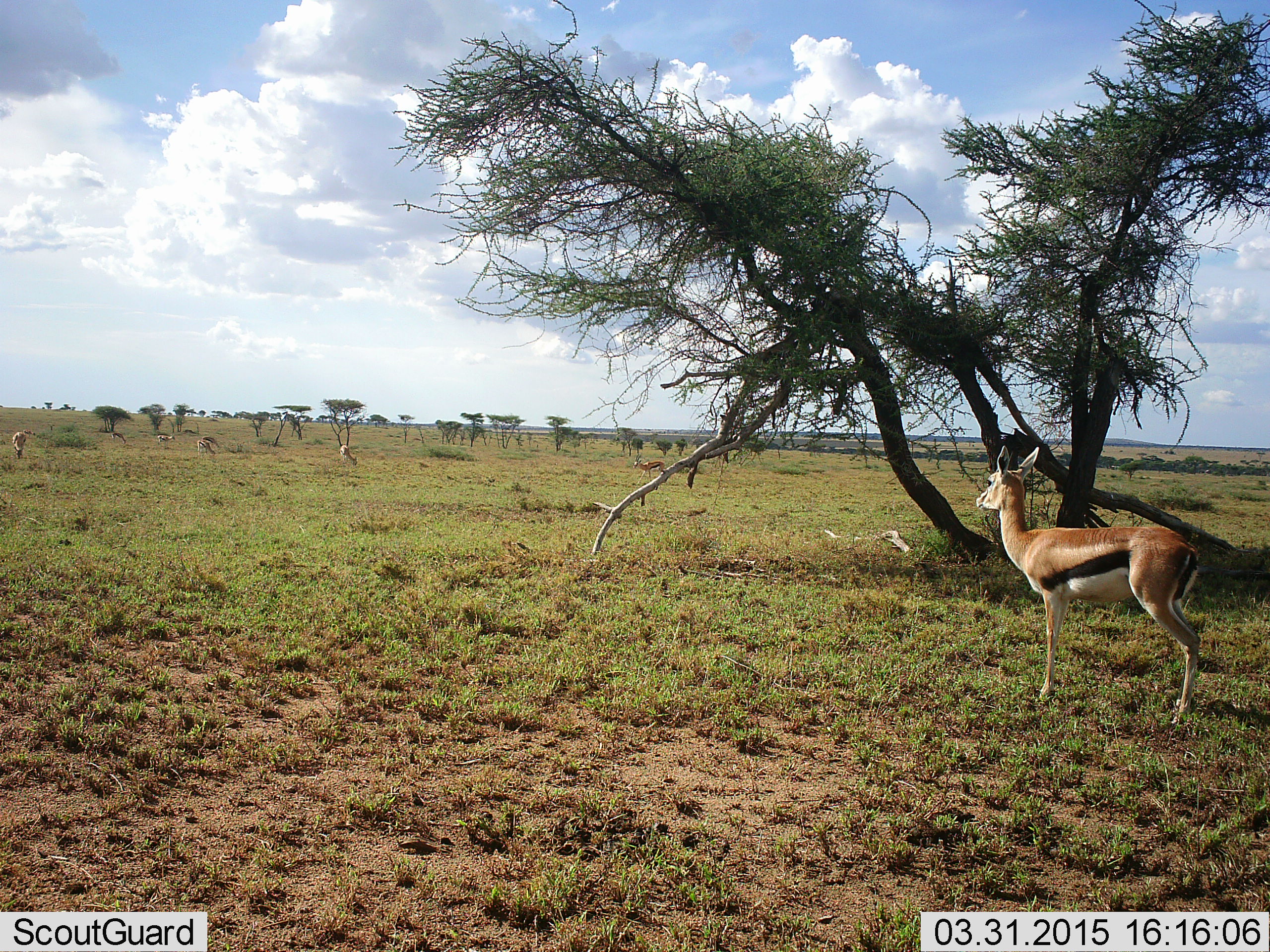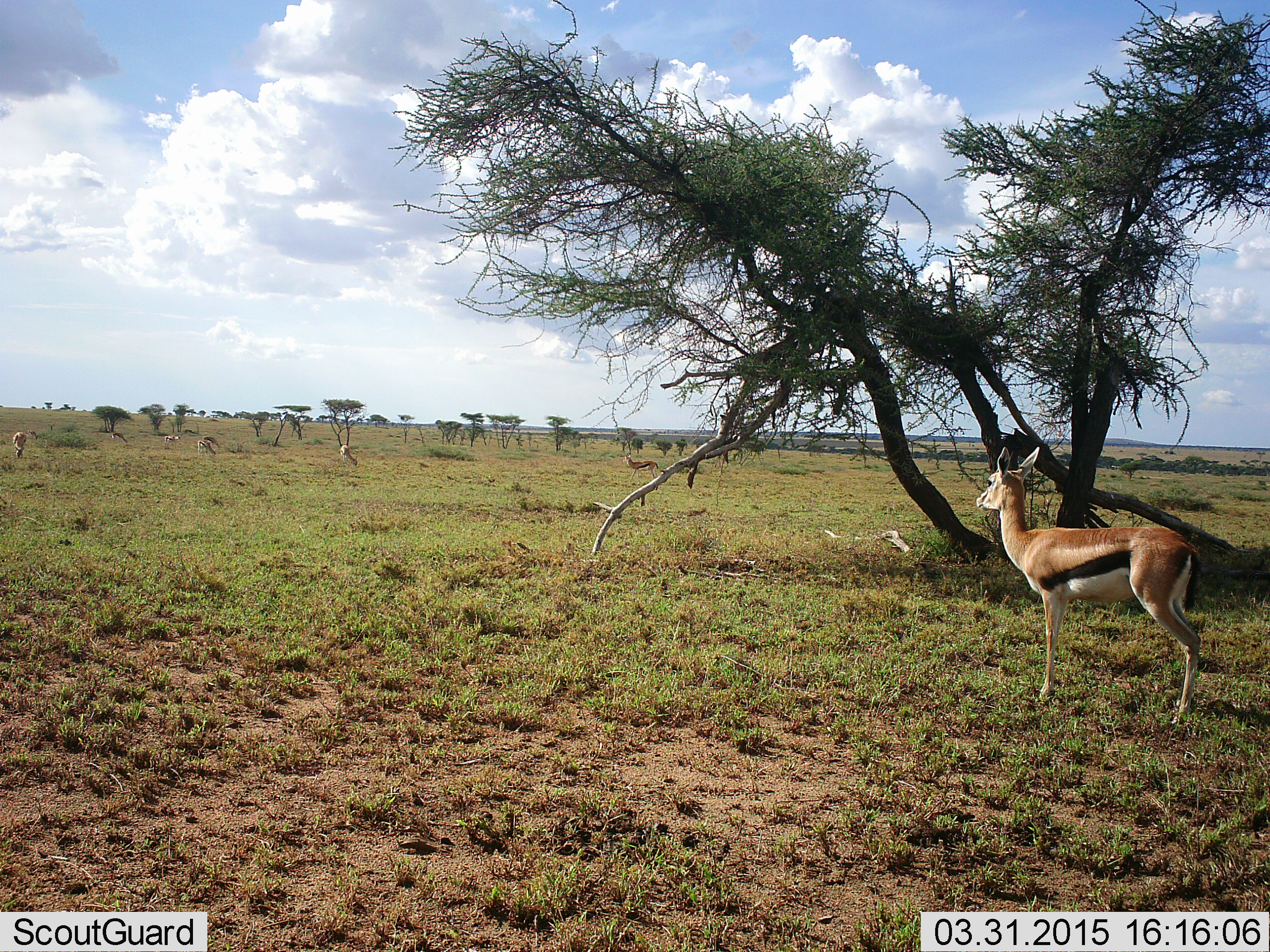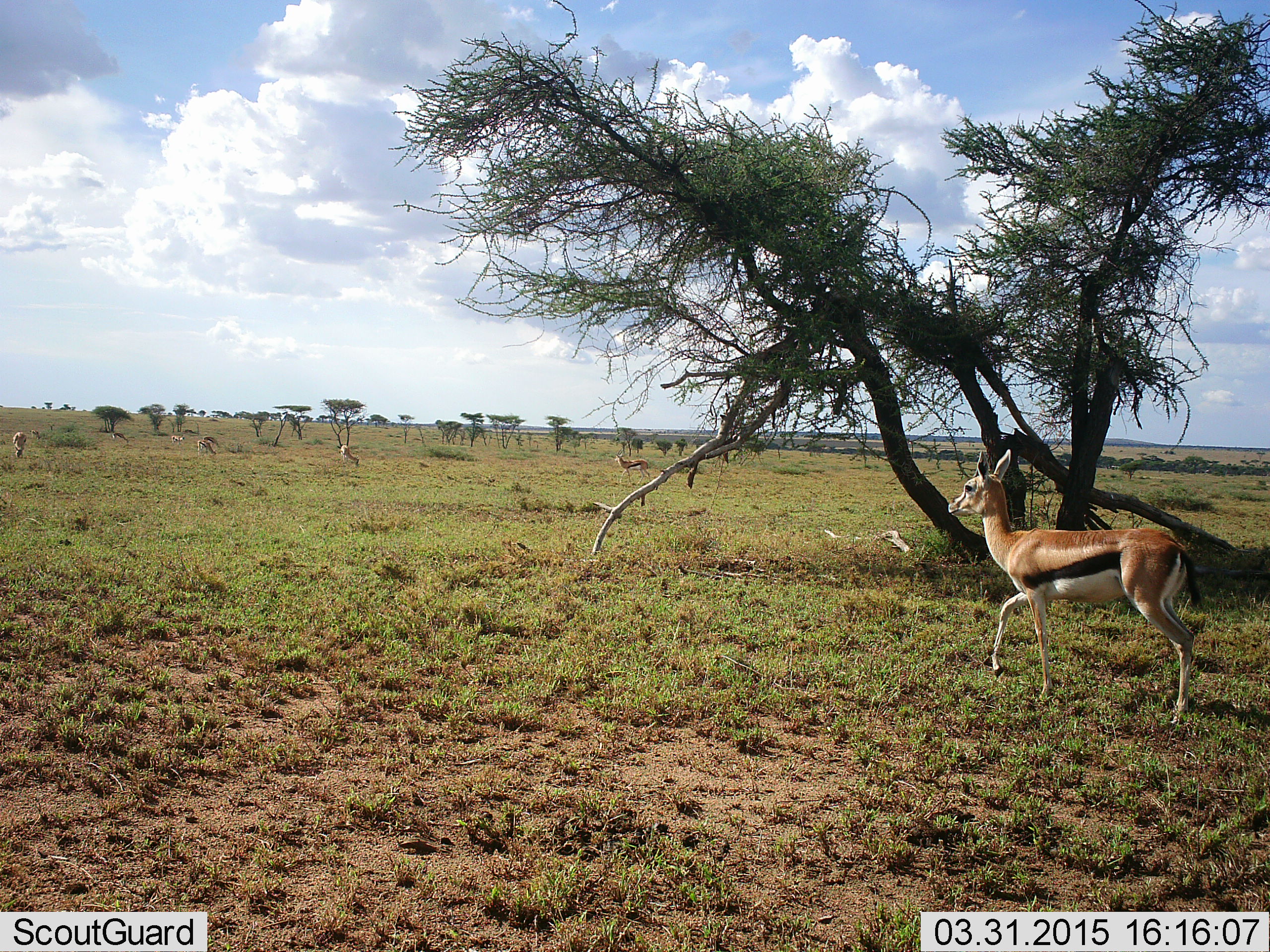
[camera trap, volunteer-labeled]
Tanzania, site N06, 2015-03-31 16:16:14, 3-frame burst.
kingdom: Animalia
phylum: Chordata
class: Mammalia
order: Artiodactyla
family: Bovidae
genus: Eudorcas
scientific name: Eudorcas thomsonii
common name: thomson's gazelle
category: gazellethomsons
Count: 5.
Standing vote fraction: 100%.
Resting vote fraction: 0%.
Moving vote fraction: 30%.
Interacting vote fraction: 0%.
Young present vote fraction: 0%.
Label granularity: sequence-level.